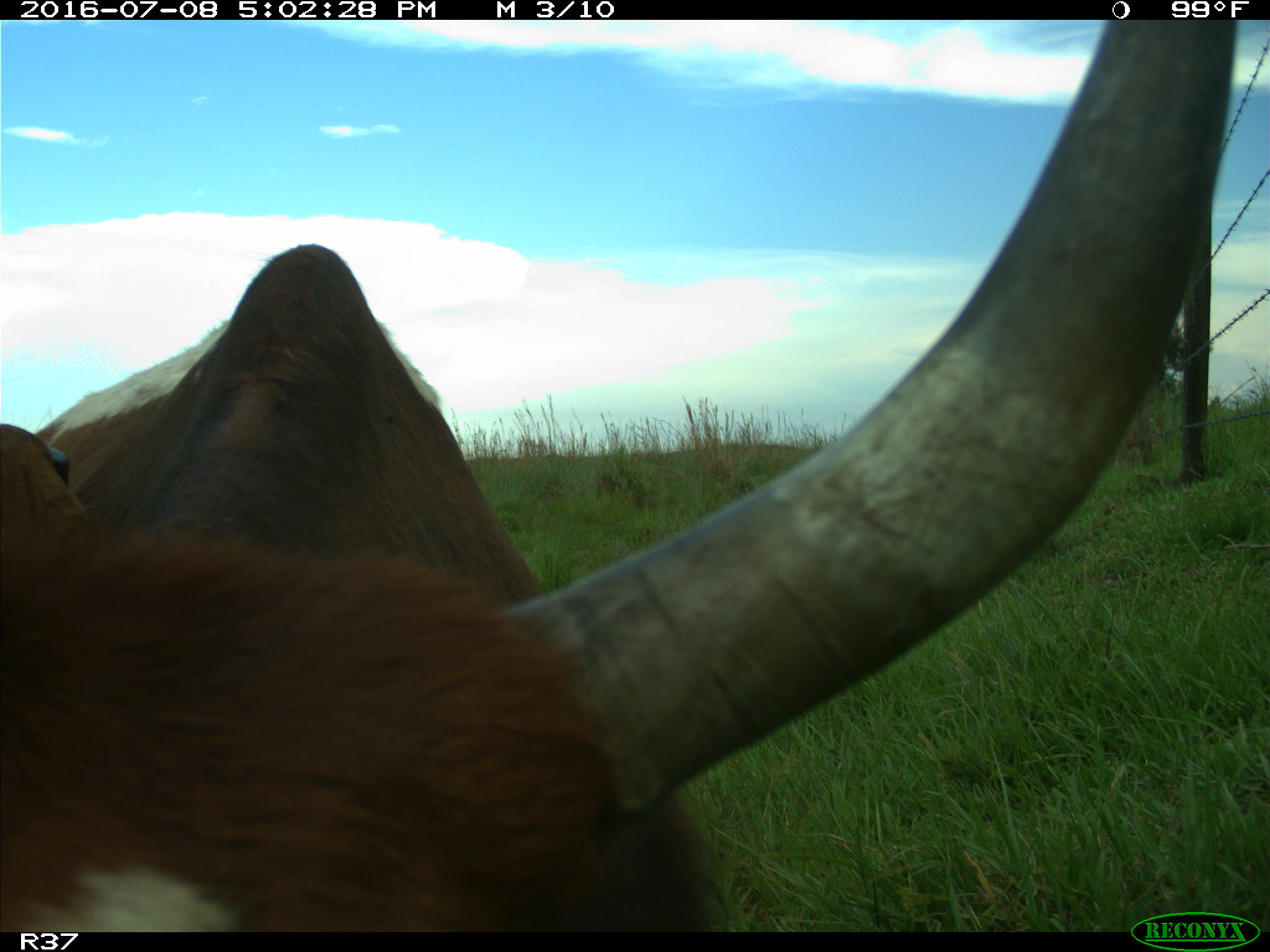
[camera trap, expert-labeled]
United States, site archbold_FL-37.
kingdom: Animalia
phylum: Chordata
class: Mammalia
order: Artiodactyla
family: Bovidae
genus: Bos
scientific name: Bos taurus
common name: domestic cow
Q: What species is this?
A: Bos taurus (domestic cow).